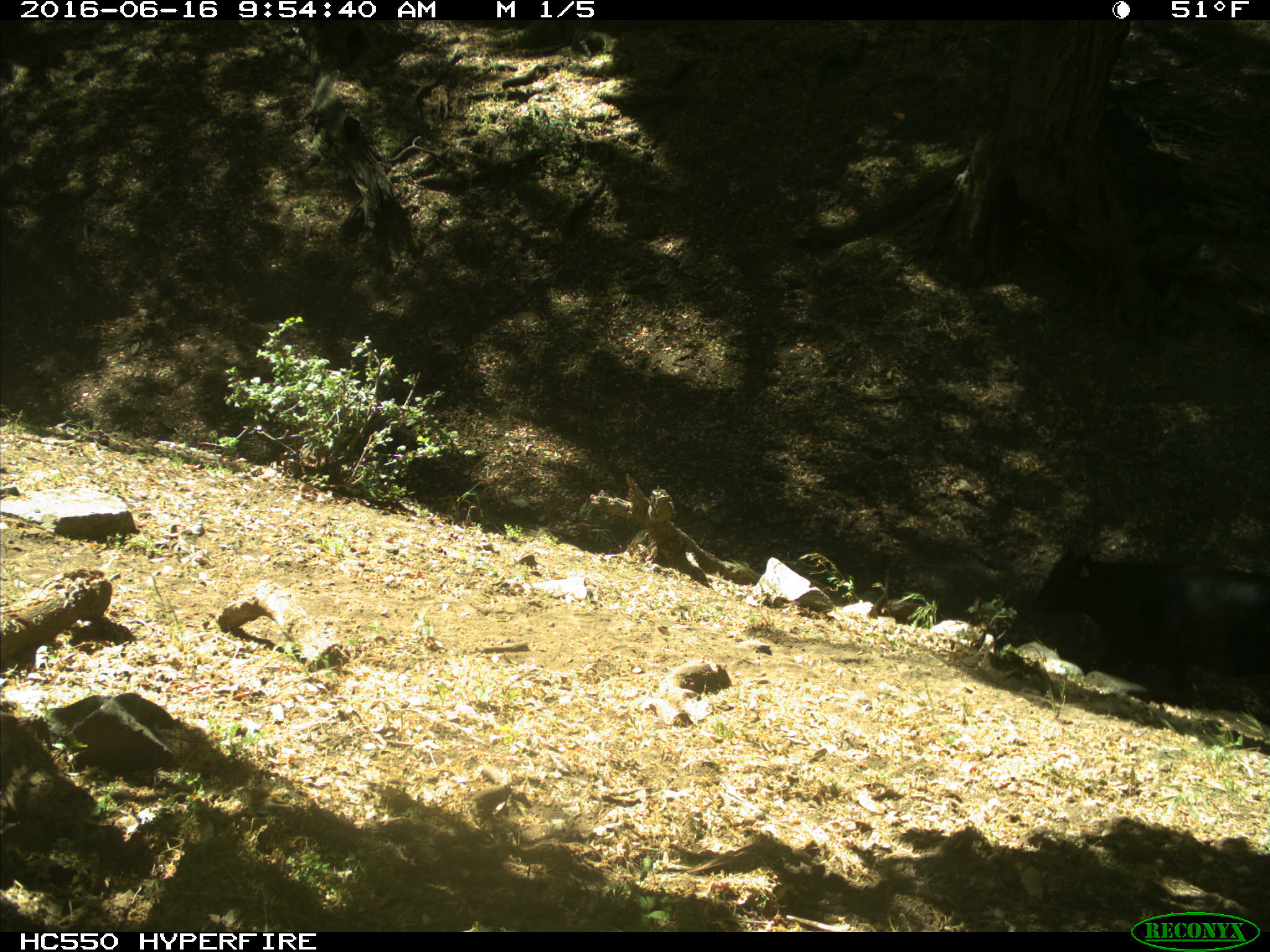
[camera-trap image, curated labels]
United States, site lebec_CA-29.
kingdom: Animalia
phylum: Chordata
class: Mammalia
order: Artiodactyla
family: Bovidae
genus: Bos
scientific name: Bos taurus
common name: domestic cow